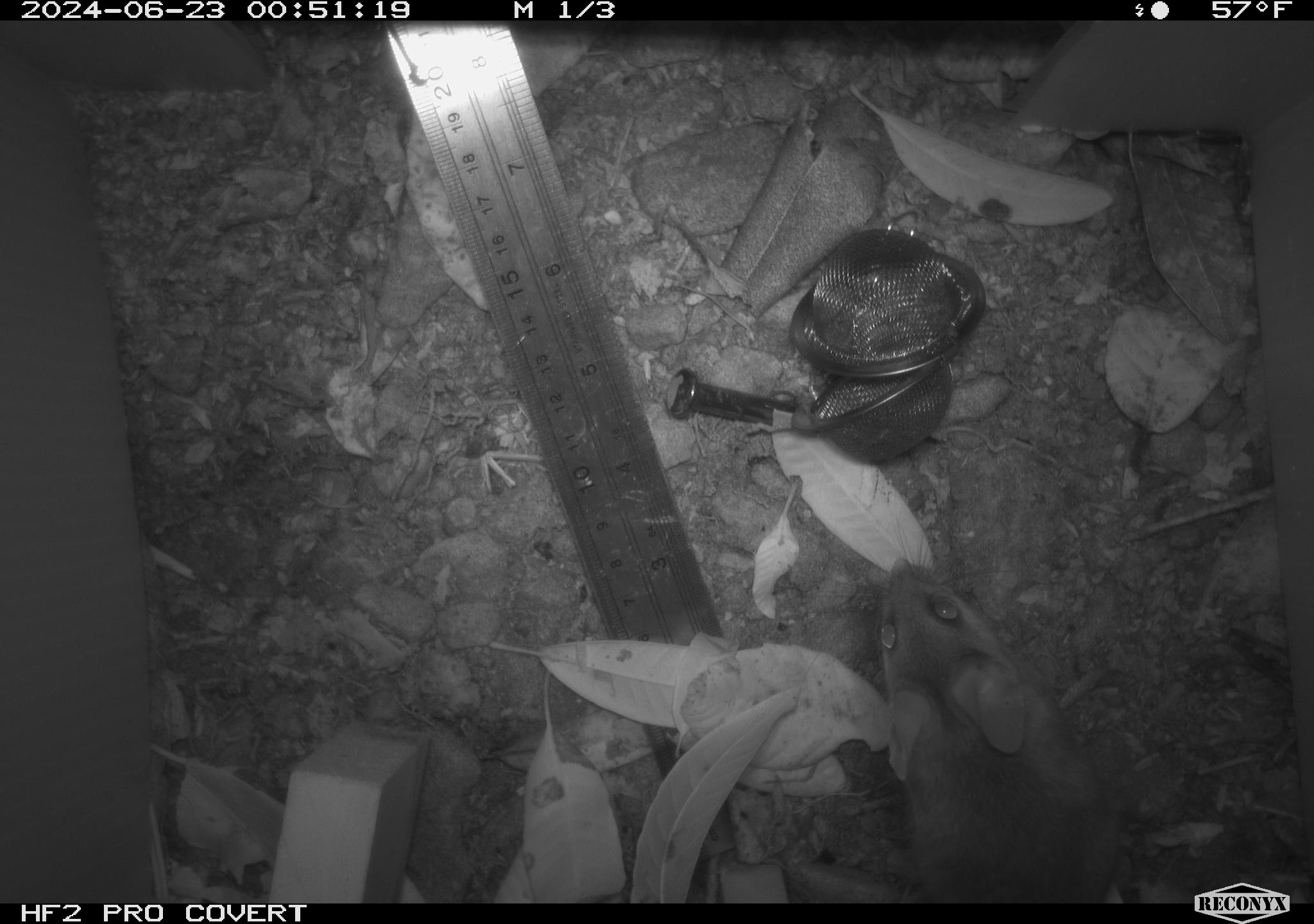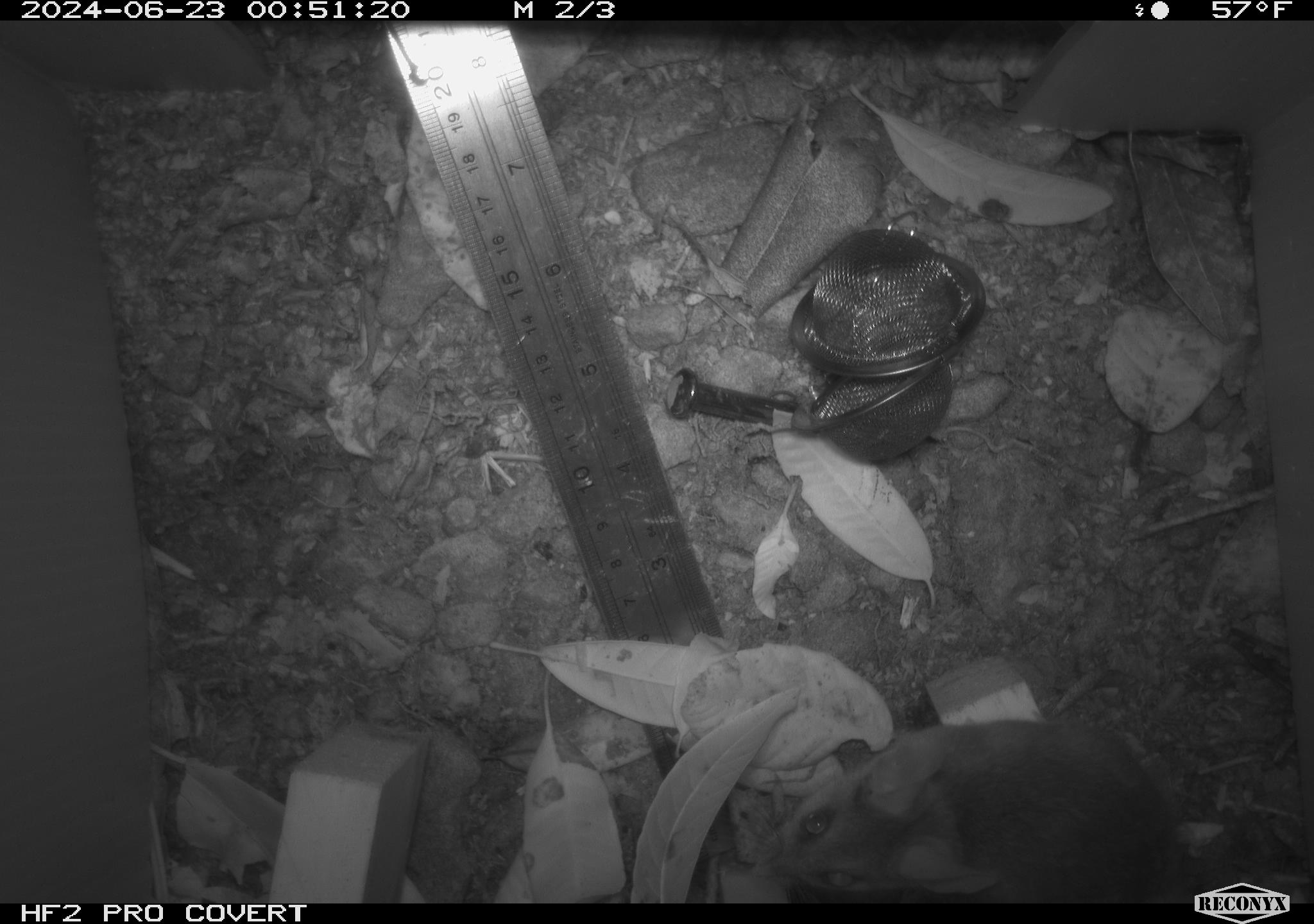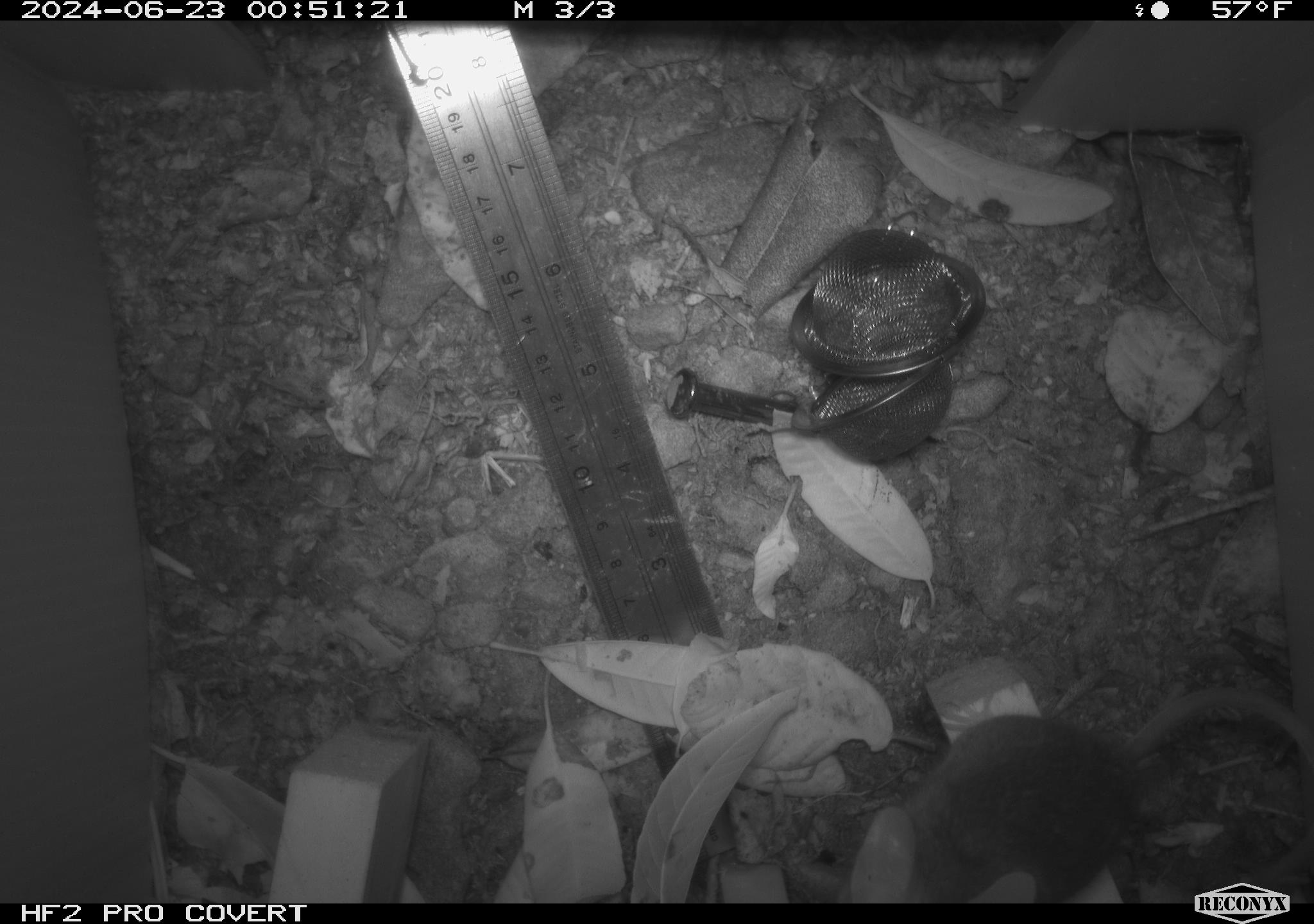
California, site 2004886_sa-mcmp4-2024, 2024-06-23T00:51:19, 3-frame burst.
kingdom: Animalia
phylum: Chordata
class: Mammalia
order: Rodentia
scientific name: Rodentia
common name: mouse species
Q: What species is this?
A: Mouse species (Rodentia).